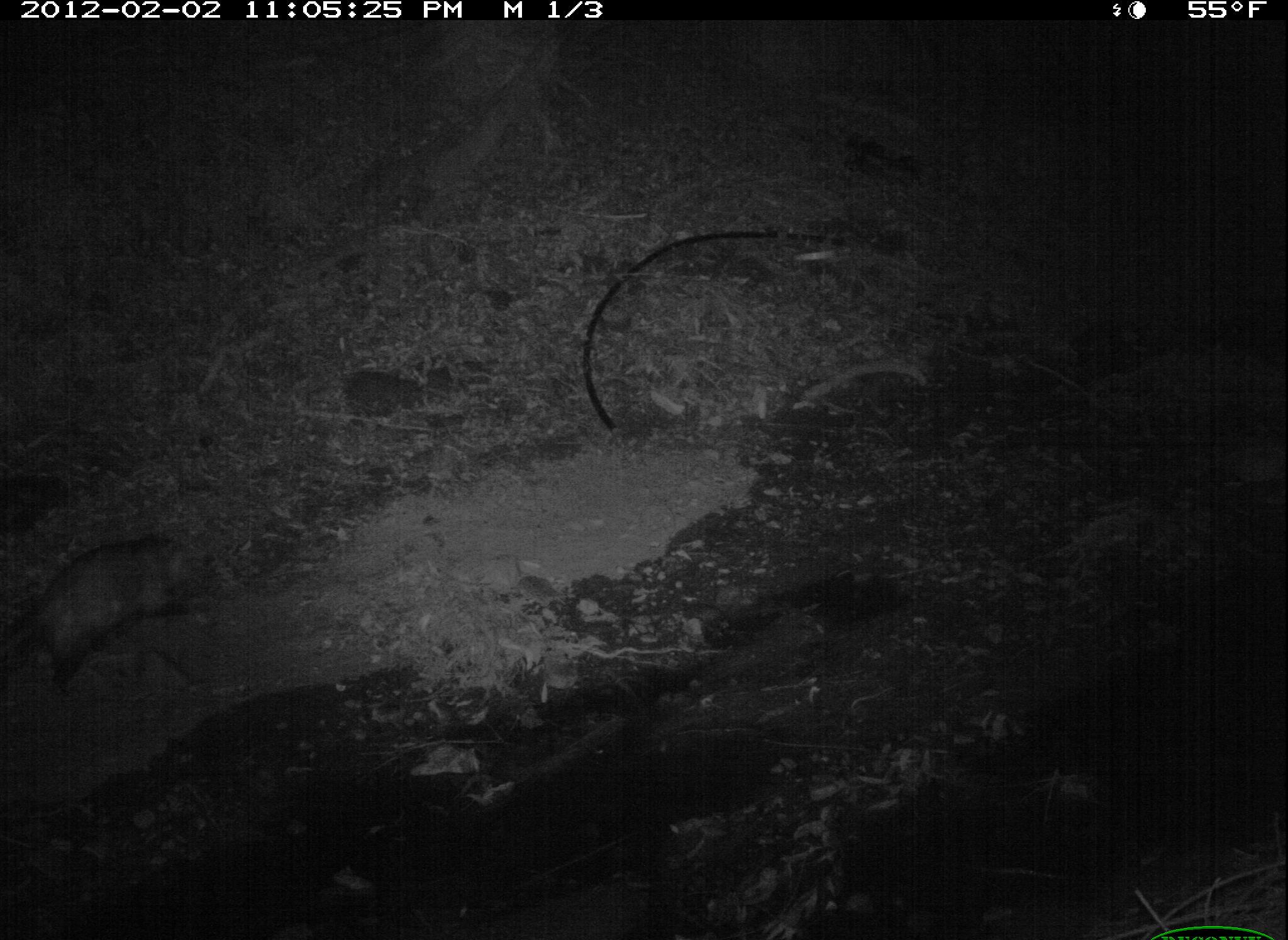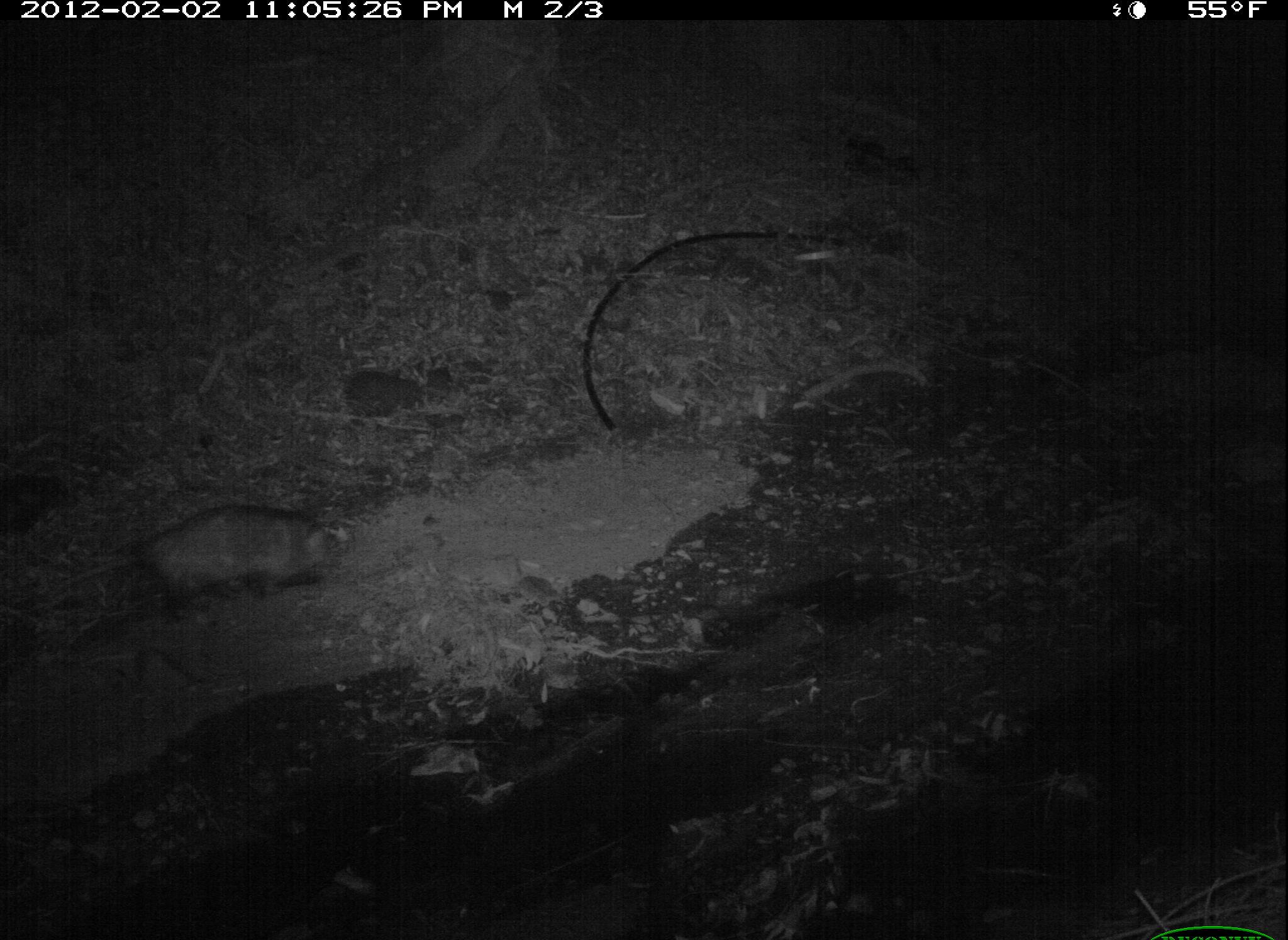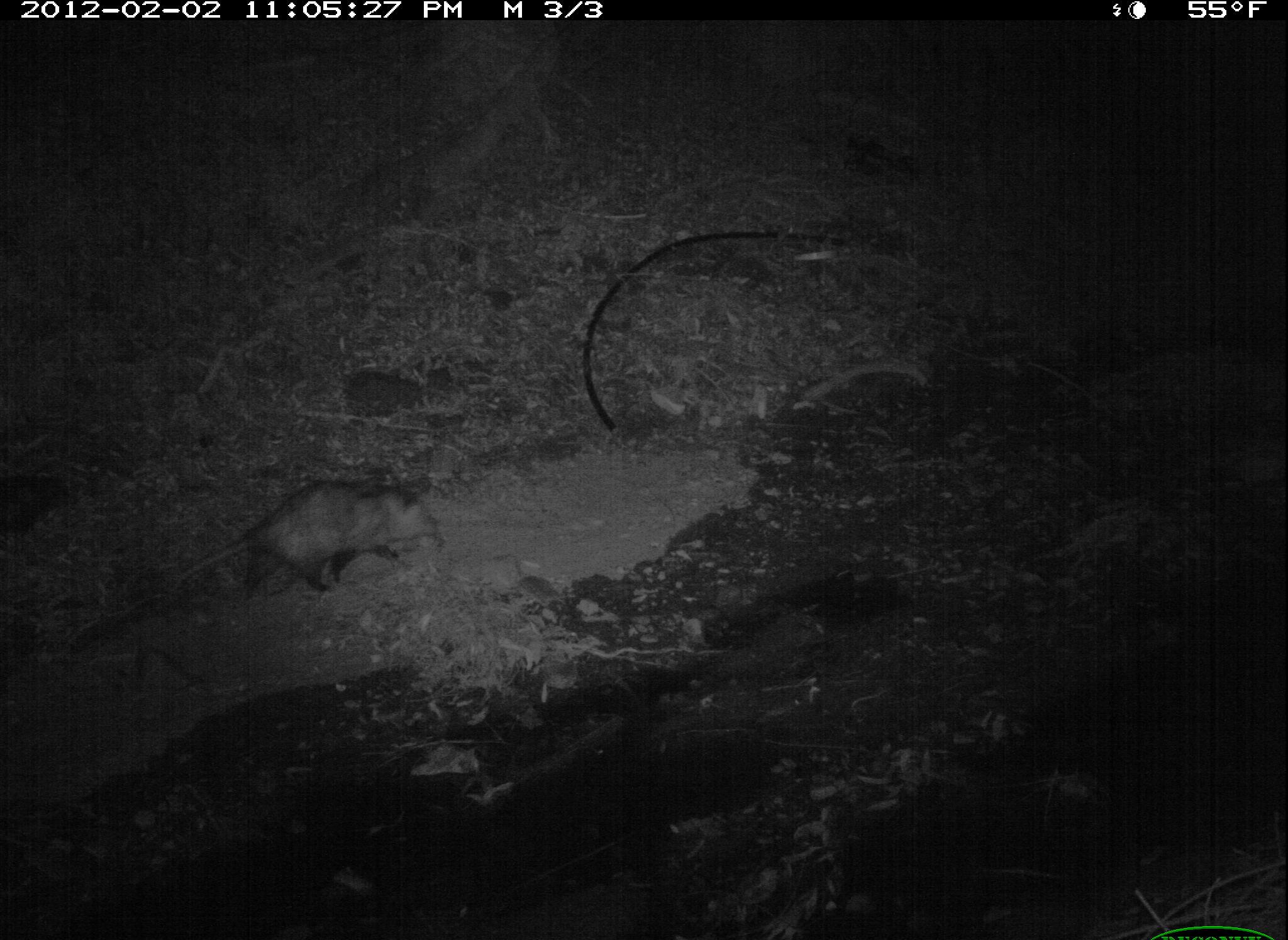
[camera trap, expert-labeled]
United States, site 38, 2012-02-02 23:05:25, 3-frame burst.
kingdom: Animalia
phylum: Chordata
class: Mammalia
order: Didelphimorphia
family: Didelphidae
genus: Didelphis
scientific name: Didelphis virginiana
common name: virginia opossum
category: opossum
Opossum (virginia opossum) (Didelphis virginiana).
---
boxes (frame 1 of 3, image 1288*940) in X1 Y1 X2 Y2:
opossum: 3 509 227 693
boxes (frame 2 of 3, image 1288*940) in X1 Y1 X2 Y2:
opossum: 93 498 370 614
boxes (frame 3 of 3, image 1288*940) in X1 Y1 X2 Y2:
opossum: 159 480 472 609